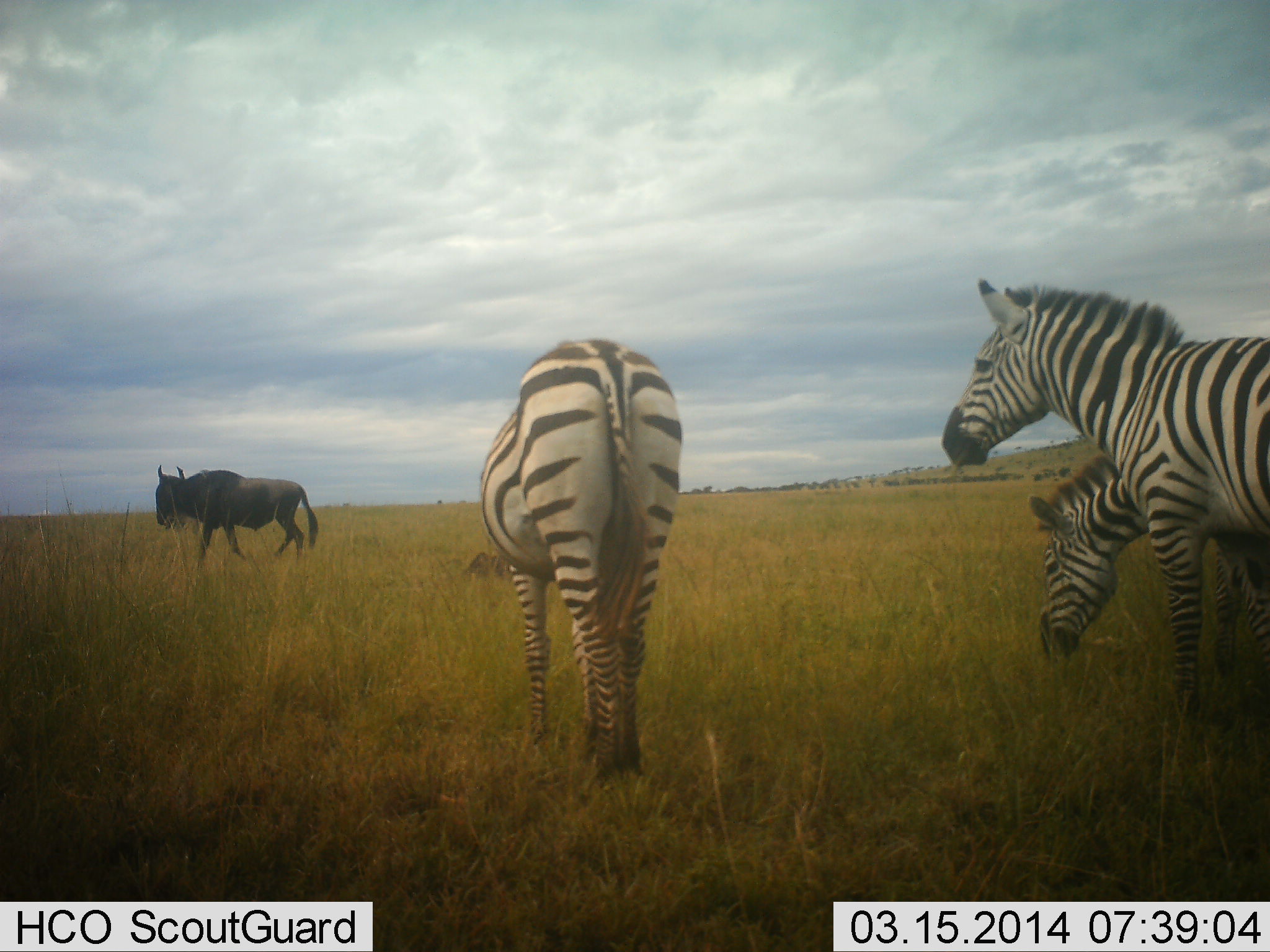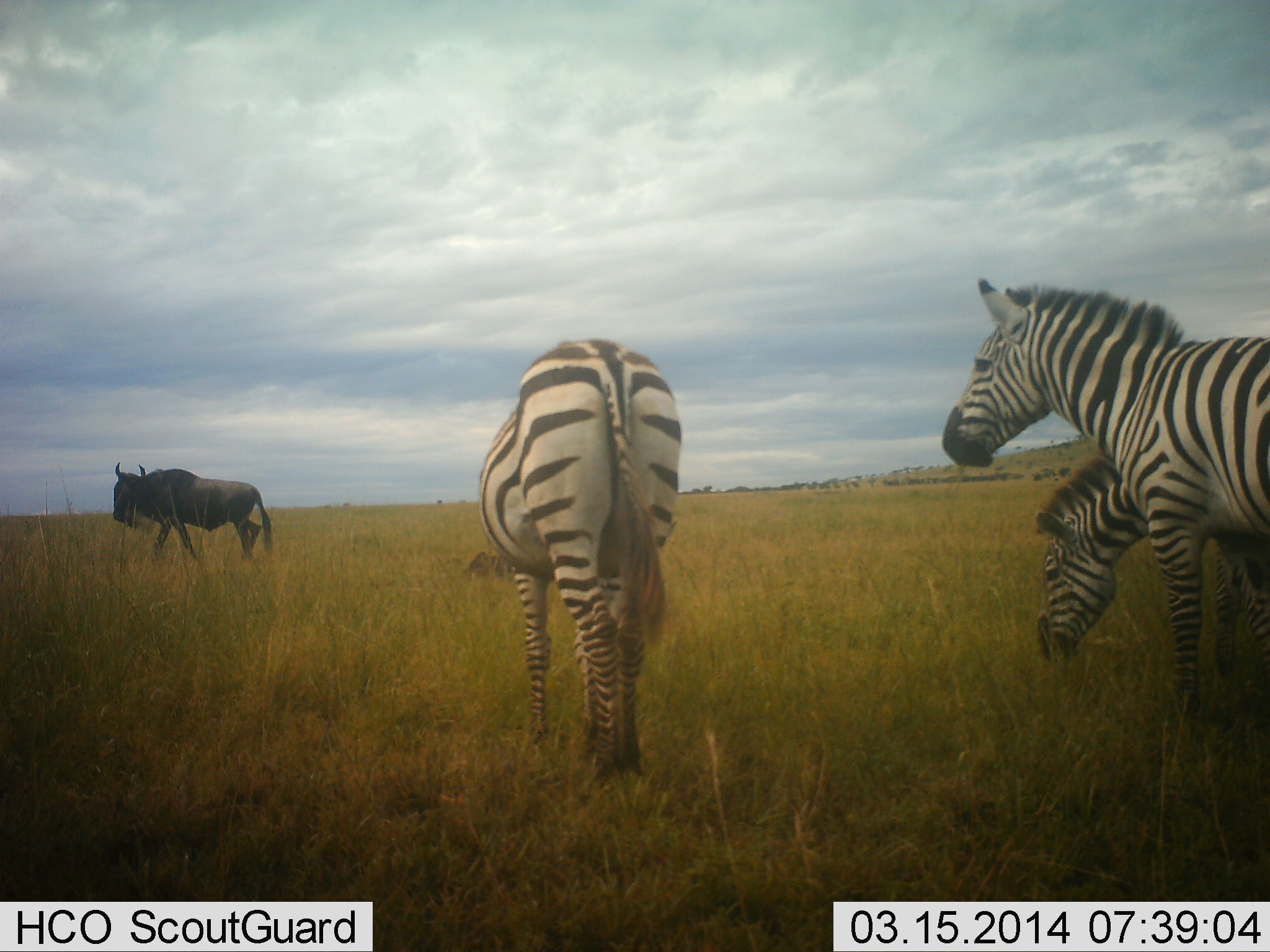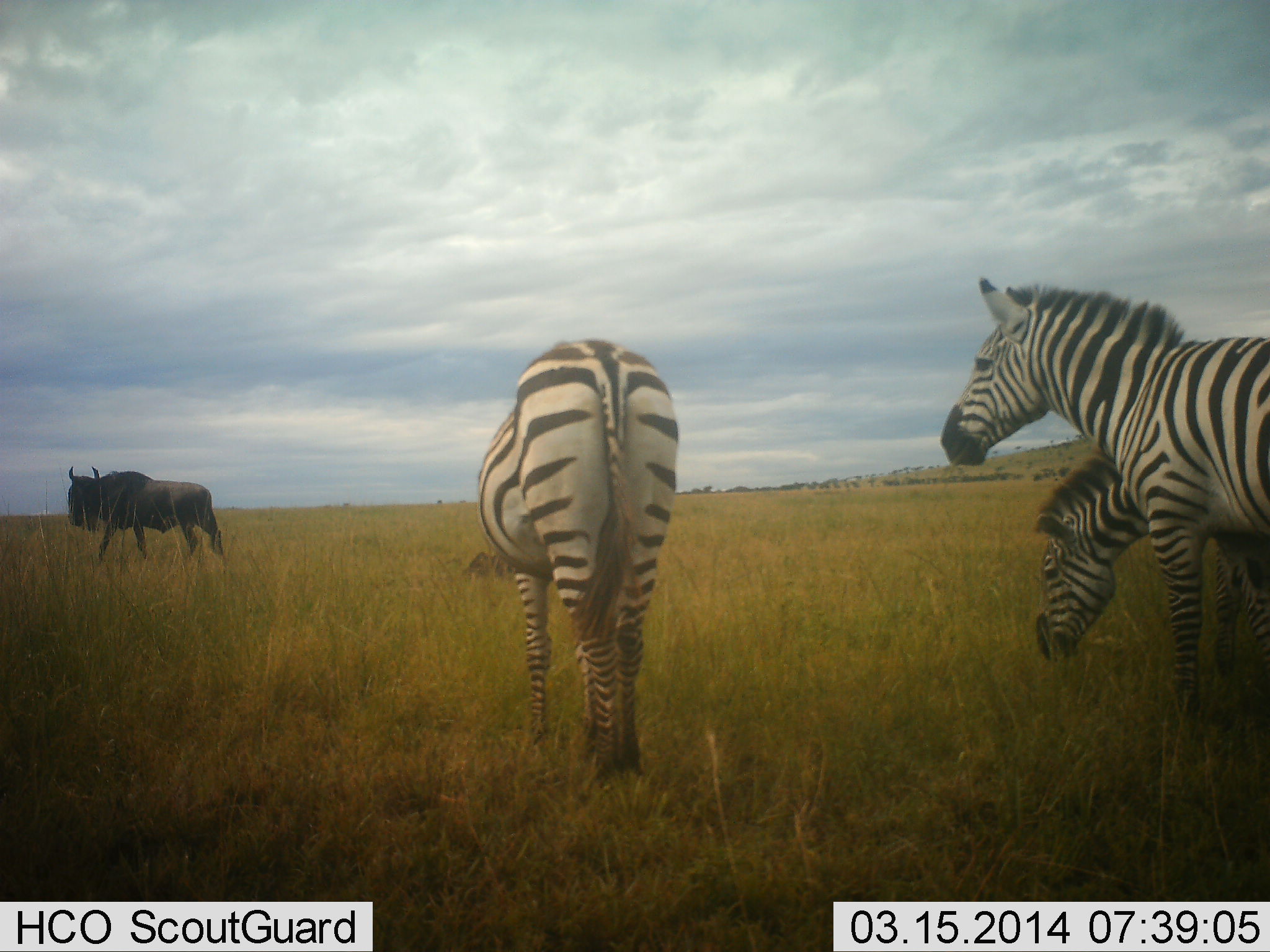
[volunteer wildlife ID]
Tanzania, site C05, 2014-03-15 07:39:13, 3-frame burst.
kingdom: Animalia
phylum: Chordata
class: Mammalia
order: Artiodactyla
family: Bovidae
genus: Connochaetes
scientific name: Connochaetes taurinus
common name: blue wildebeest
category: wildebeest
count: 1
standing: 10%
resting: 10%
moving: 90%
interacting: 10%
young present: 0%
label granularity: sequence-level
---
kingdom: Animalia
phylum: Chordata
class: Mammalia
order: Perissodactyla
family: Equidae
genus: Equus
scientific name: Equus quagga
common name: plains zebra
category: zebra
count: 3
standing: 70%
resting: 10%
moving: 10%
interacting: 0%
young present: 0%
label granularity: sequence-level